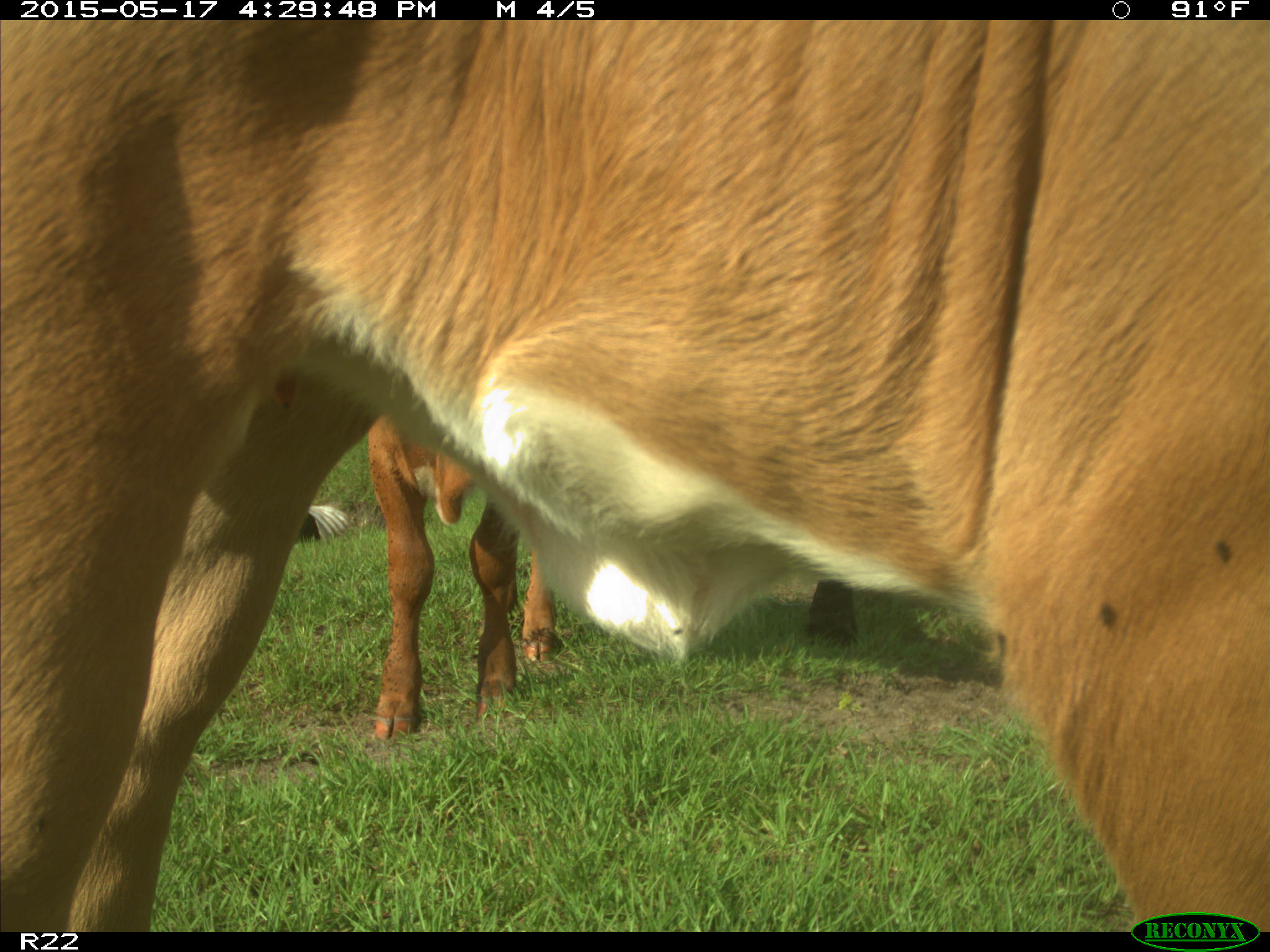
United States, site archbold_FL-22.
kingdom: Animalia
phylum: Chordata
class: Mammalia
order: Artiodactyla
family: Bovidae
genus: Bos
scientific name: Bos taurus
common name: domestic cow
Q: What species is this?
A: Bos taurus (domestic cow).